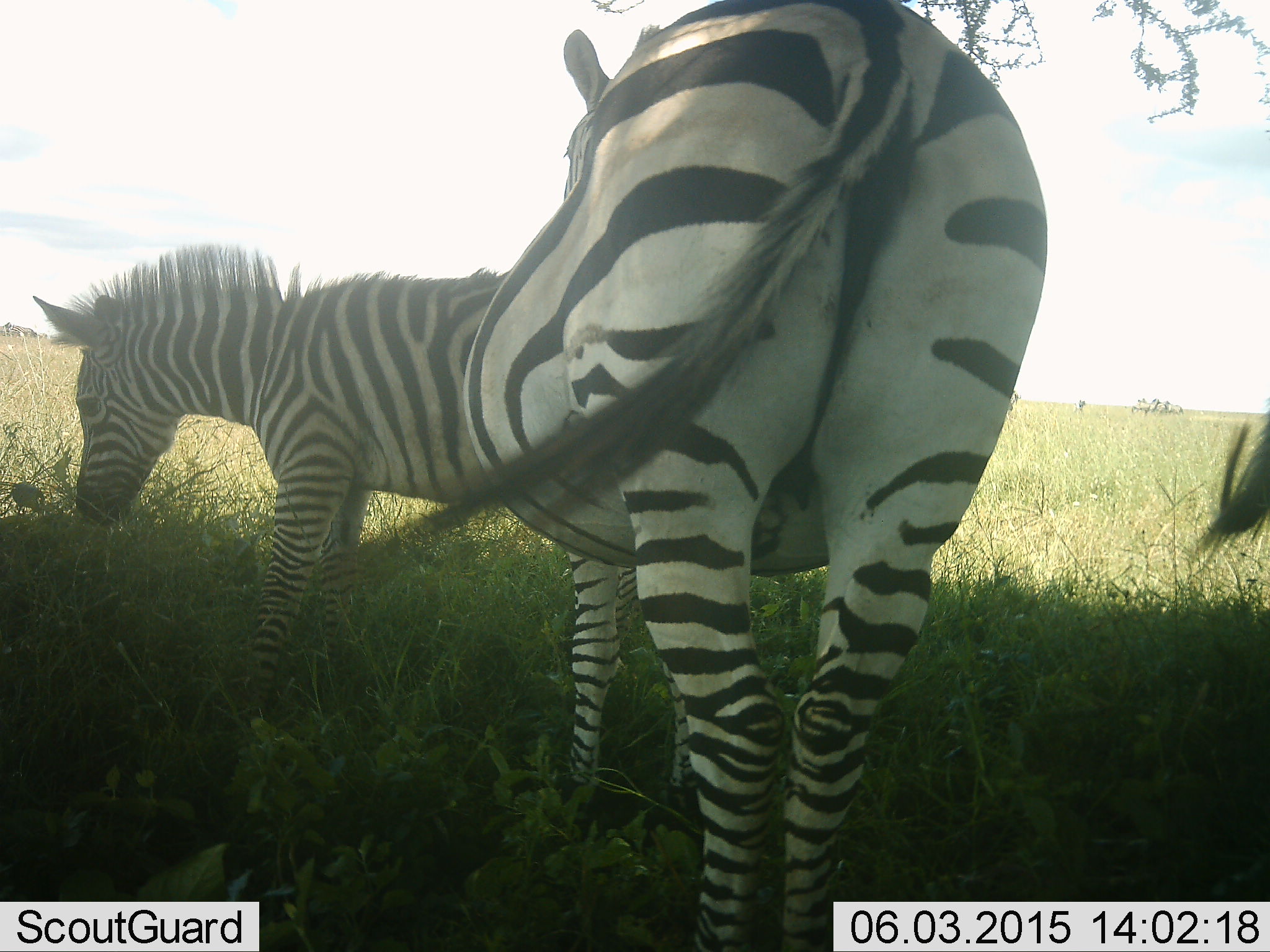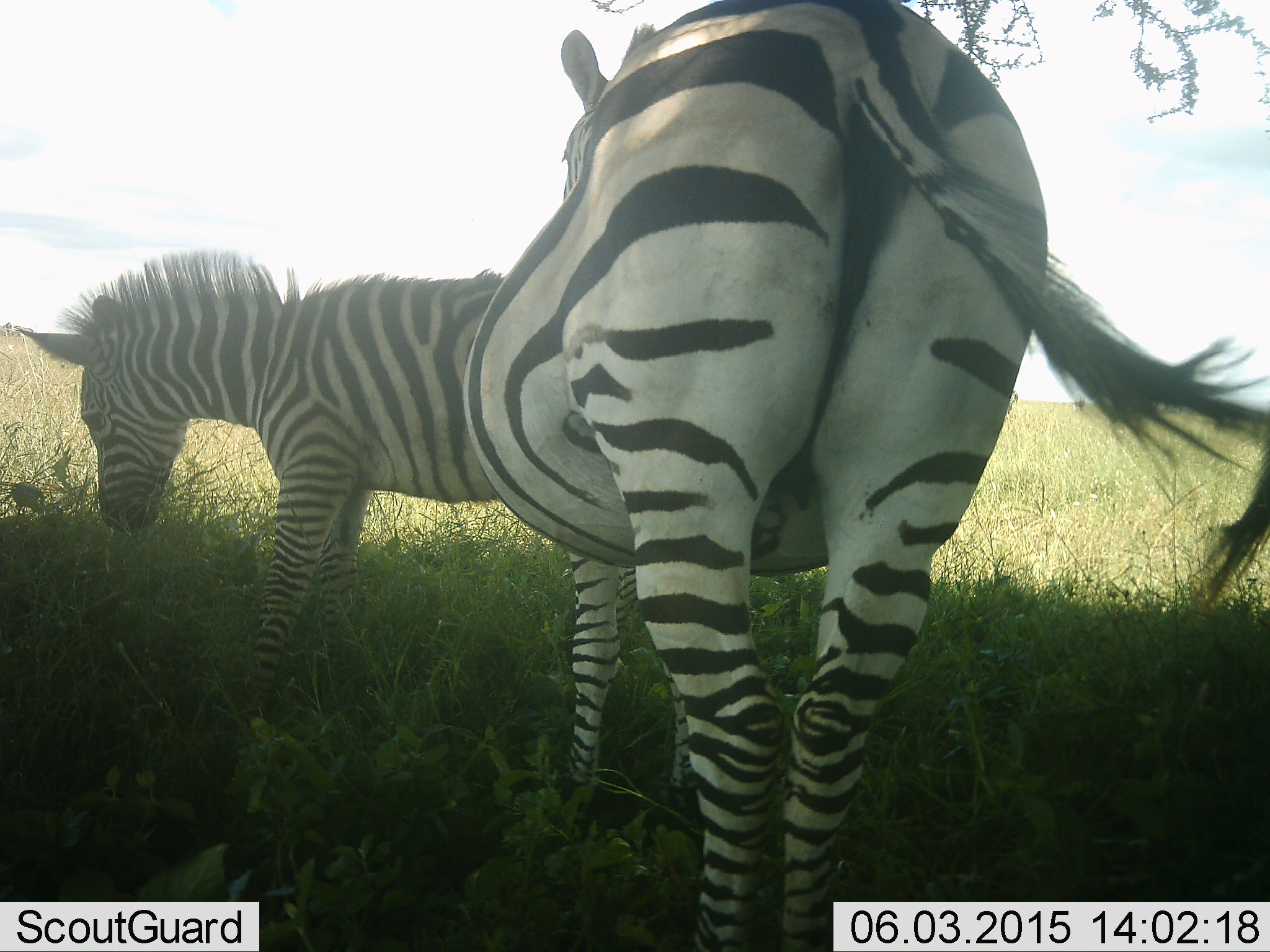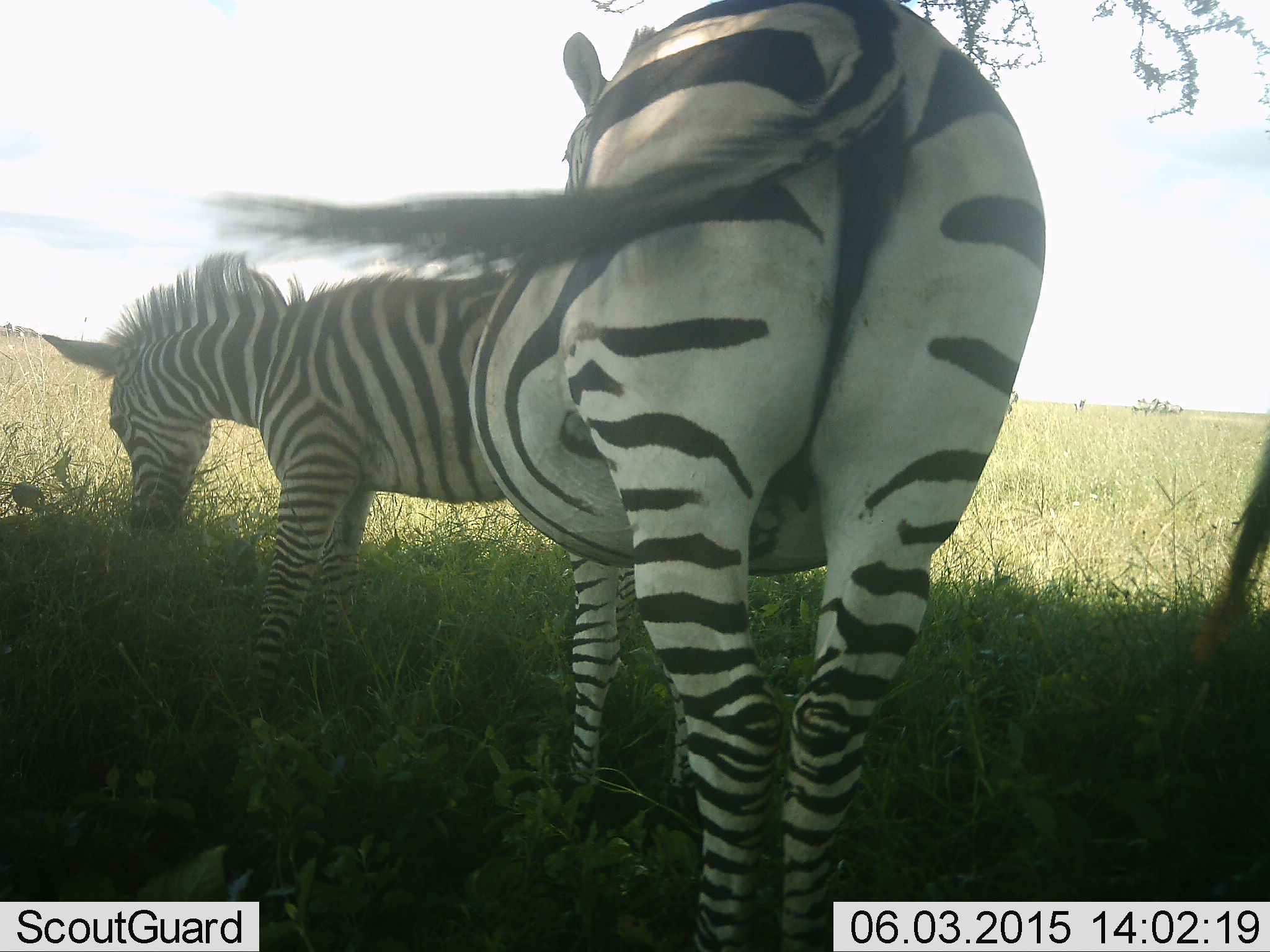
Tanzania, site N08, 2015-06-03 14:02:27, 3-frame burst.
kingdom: Animalia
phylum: Chordata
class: Mammalia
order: Perissodactyla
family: Equidae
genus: Equus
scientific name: Equus quagga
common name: plains zebra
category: zebra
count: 3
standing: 70%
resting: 10%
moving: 10%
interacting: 10%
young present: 50%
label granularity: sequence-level